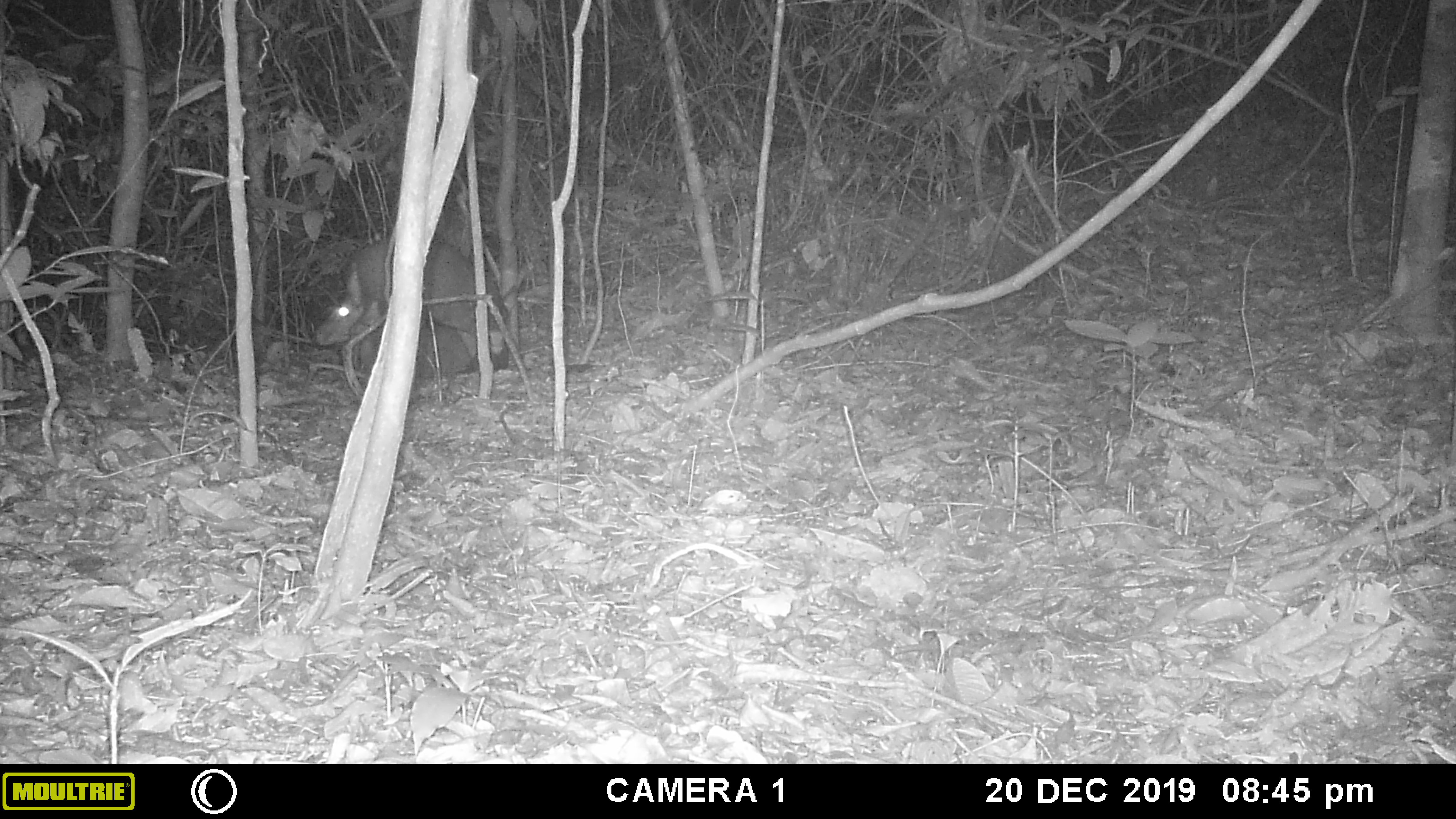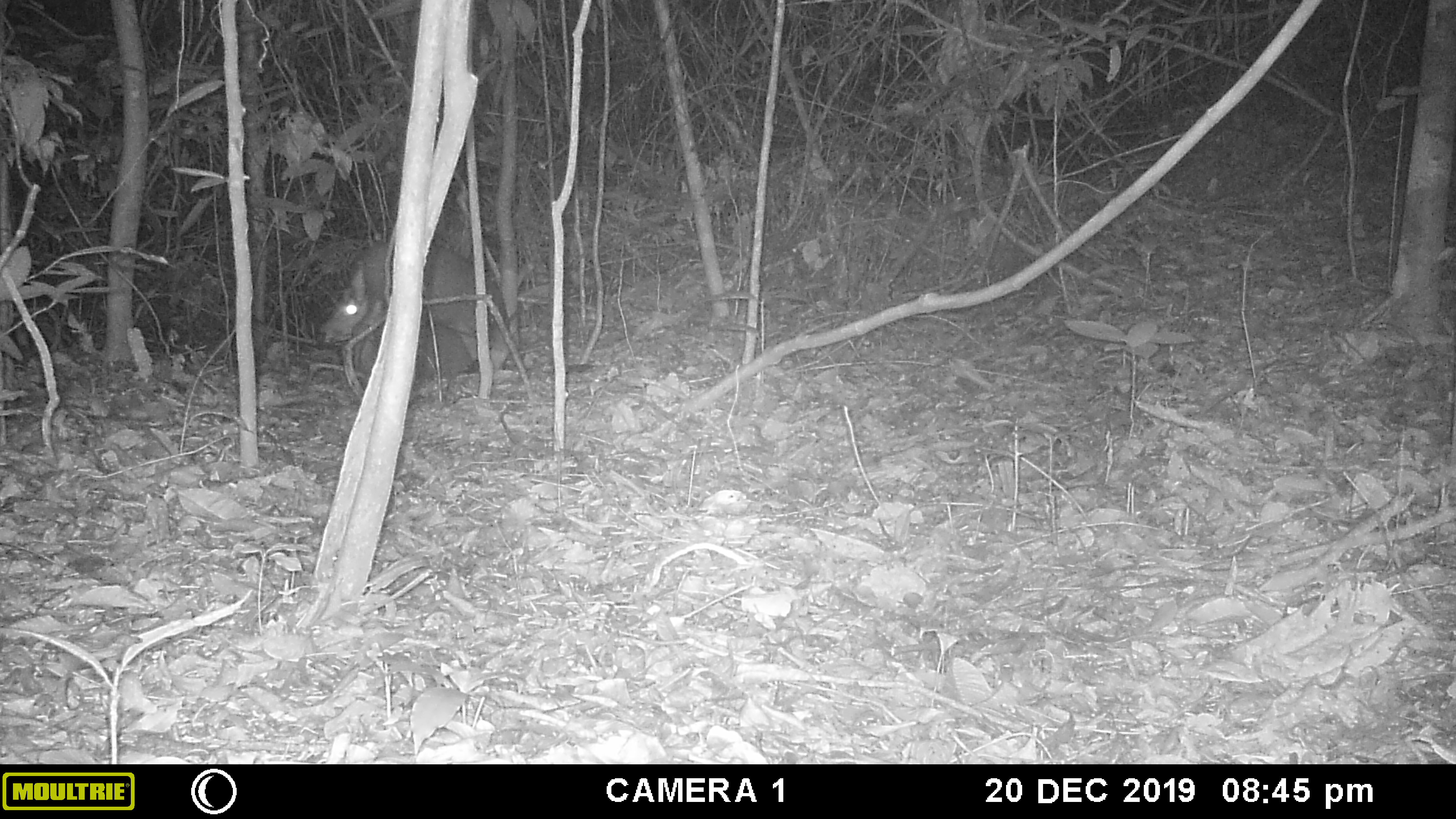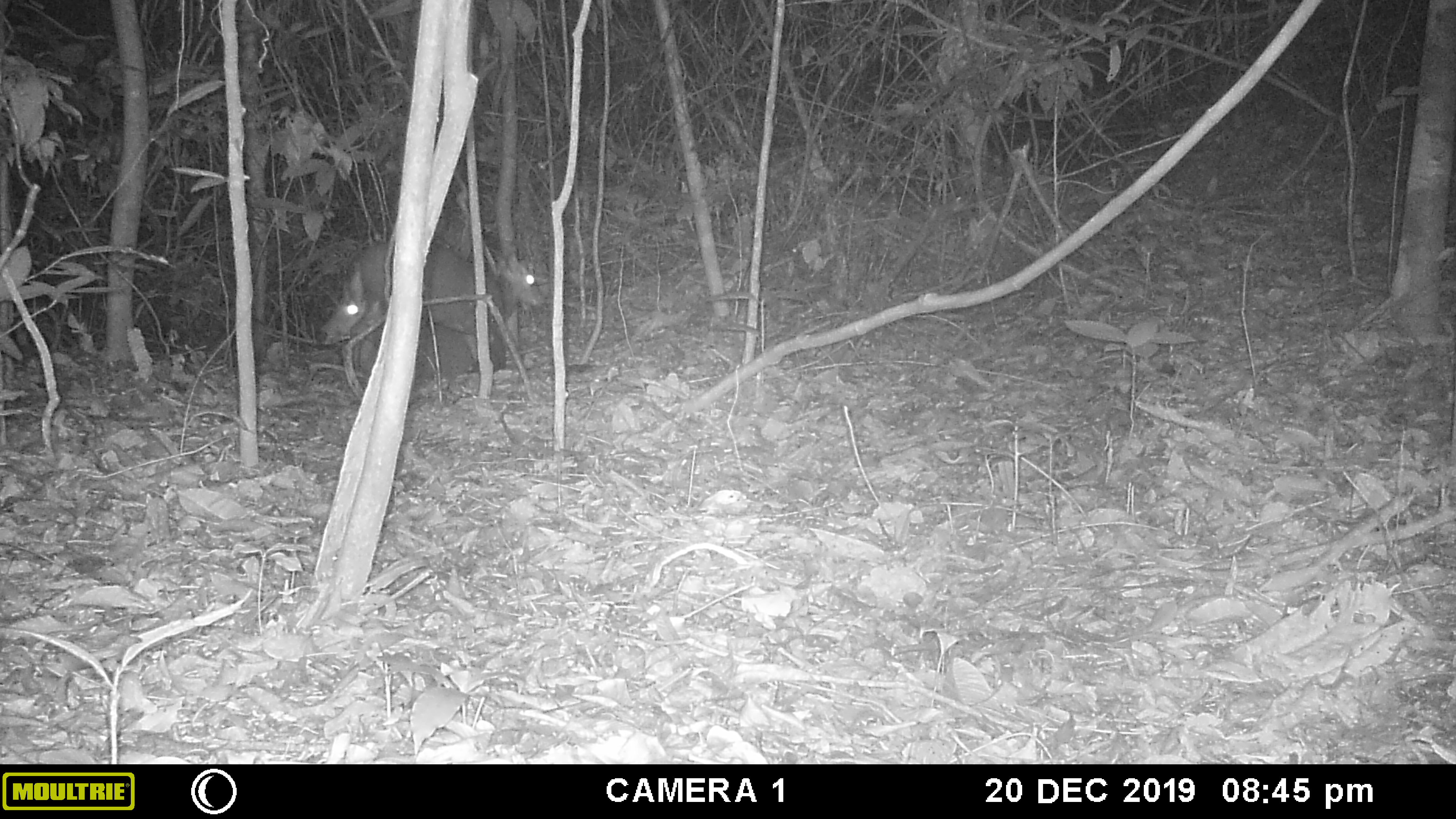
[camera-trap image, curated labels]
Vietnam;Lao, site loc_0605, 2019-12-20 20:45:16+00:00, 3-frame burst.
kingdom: Animalia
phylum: Chordata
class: Mammalia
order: Artiodactyla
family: Cervidae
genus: Muntiacus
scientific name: Muntiacus rooseveltorum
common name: roosevelt's muntjac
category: roosevelts muntjac group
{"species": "roosevelts muntjac group (roosevelt's muntjac) (Muntiacus rooseveltorum)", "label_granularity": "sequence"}